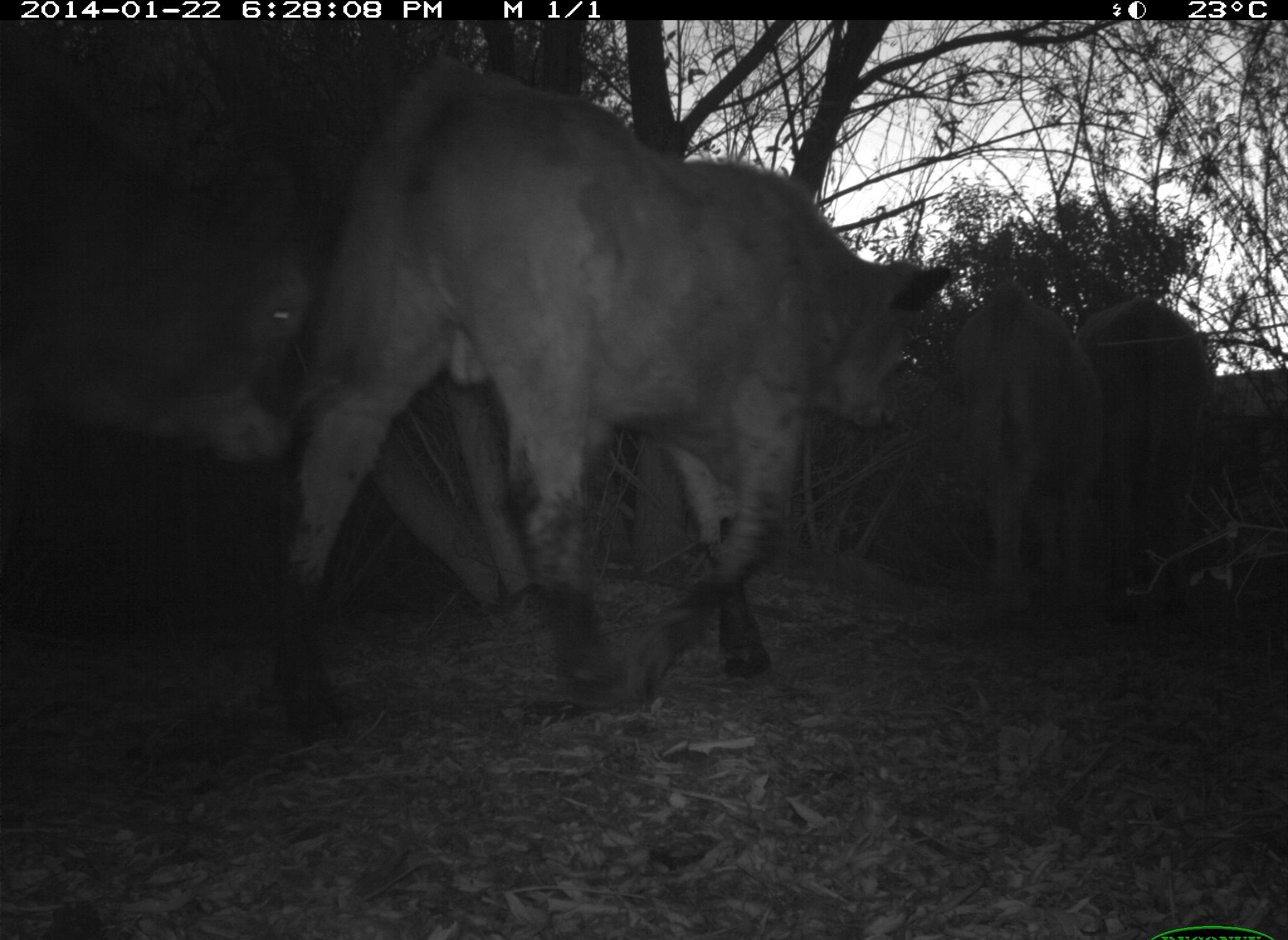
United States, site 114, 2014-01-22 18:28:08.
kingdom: Animalia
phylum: Chordata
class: Mammalia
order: Artiodactyla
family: Bovidae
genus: Bos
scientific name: Bos taurus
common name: cow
Cow (Bos taurus).